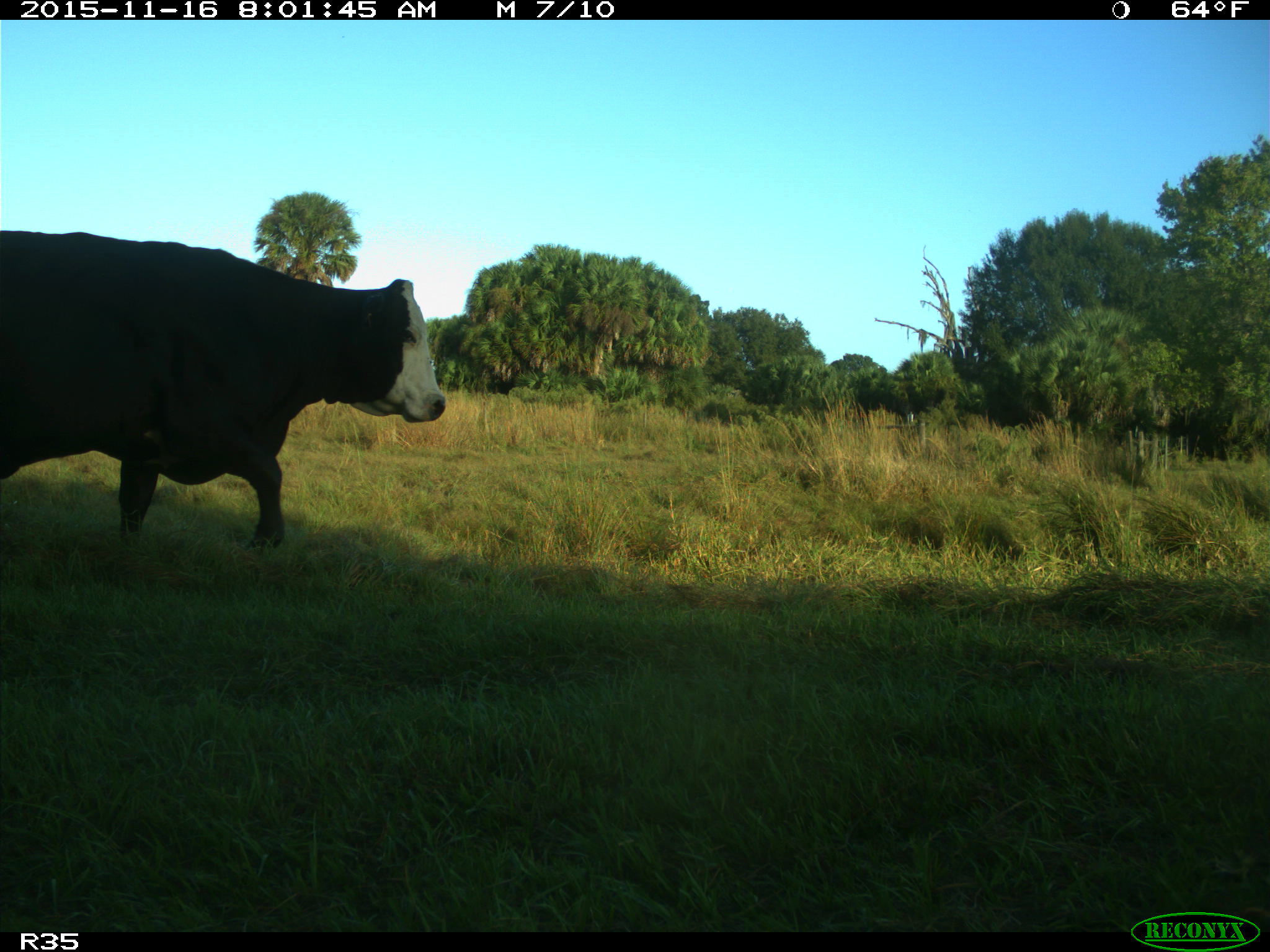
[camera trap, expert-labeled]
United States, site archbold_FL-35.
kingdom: Animalia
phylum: Chordata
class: Mammalia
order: Artiodactyla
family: Bovidae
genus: Bos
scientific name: Bos taurus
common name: domestic cow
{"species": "Bos taurus (domestic cow)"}